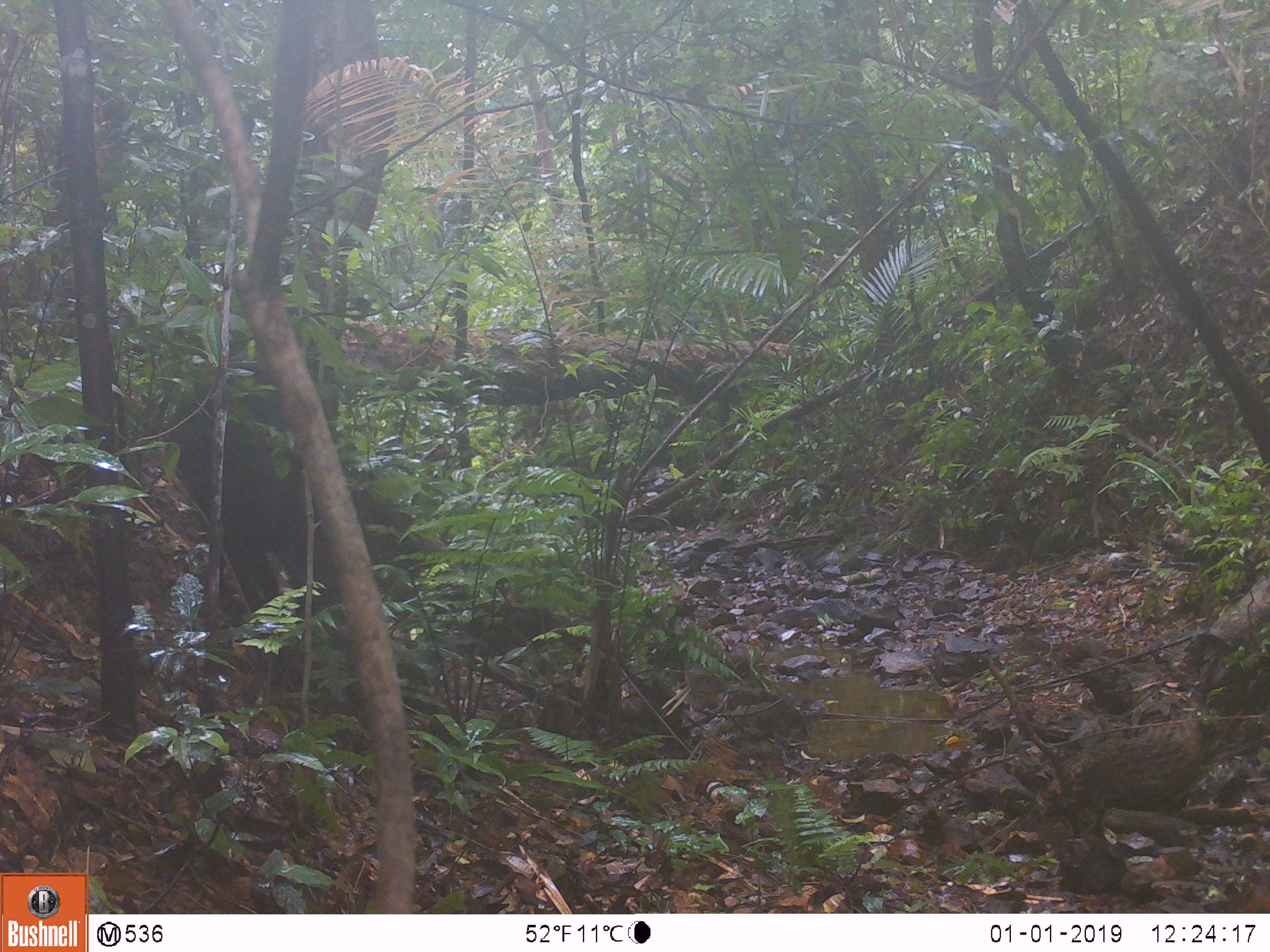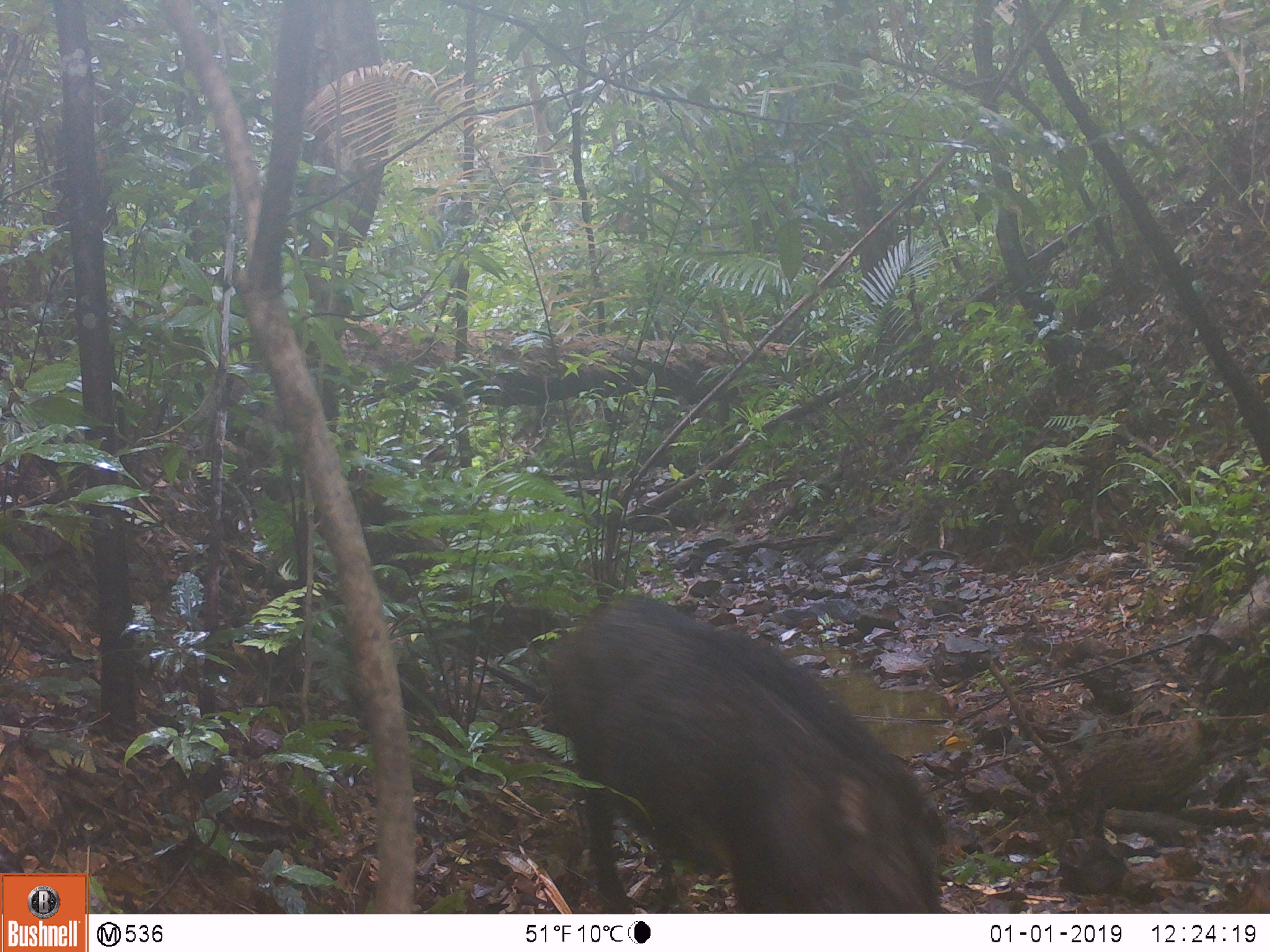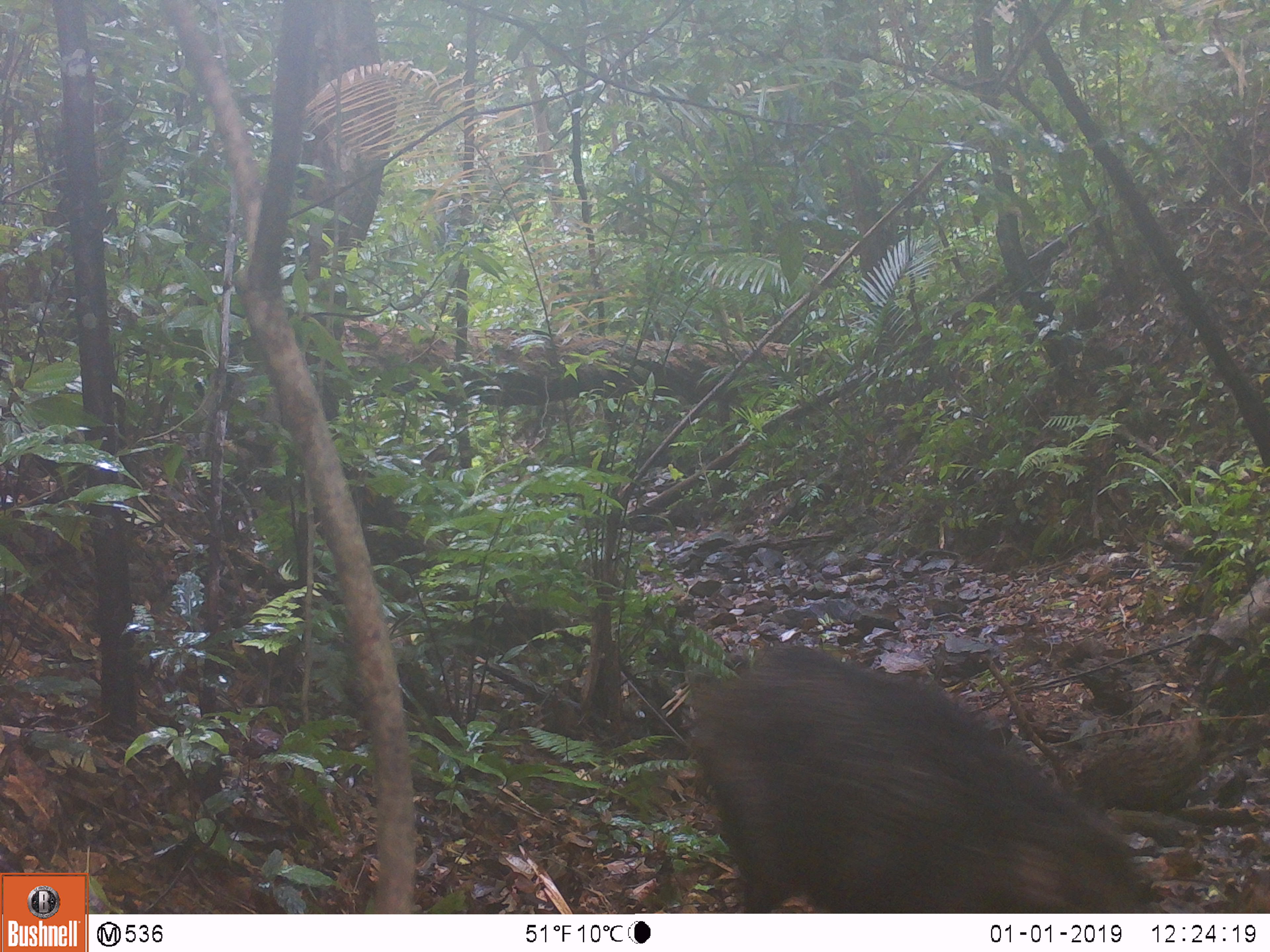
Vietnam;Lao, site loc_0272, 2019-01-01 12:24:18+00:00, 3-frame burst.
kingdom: Animalia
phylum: Chordata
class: Mammalia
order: Artiodactyla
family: Suidae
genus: Sus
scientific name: Sus scrofa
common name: eurasian wild pig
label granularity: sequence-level